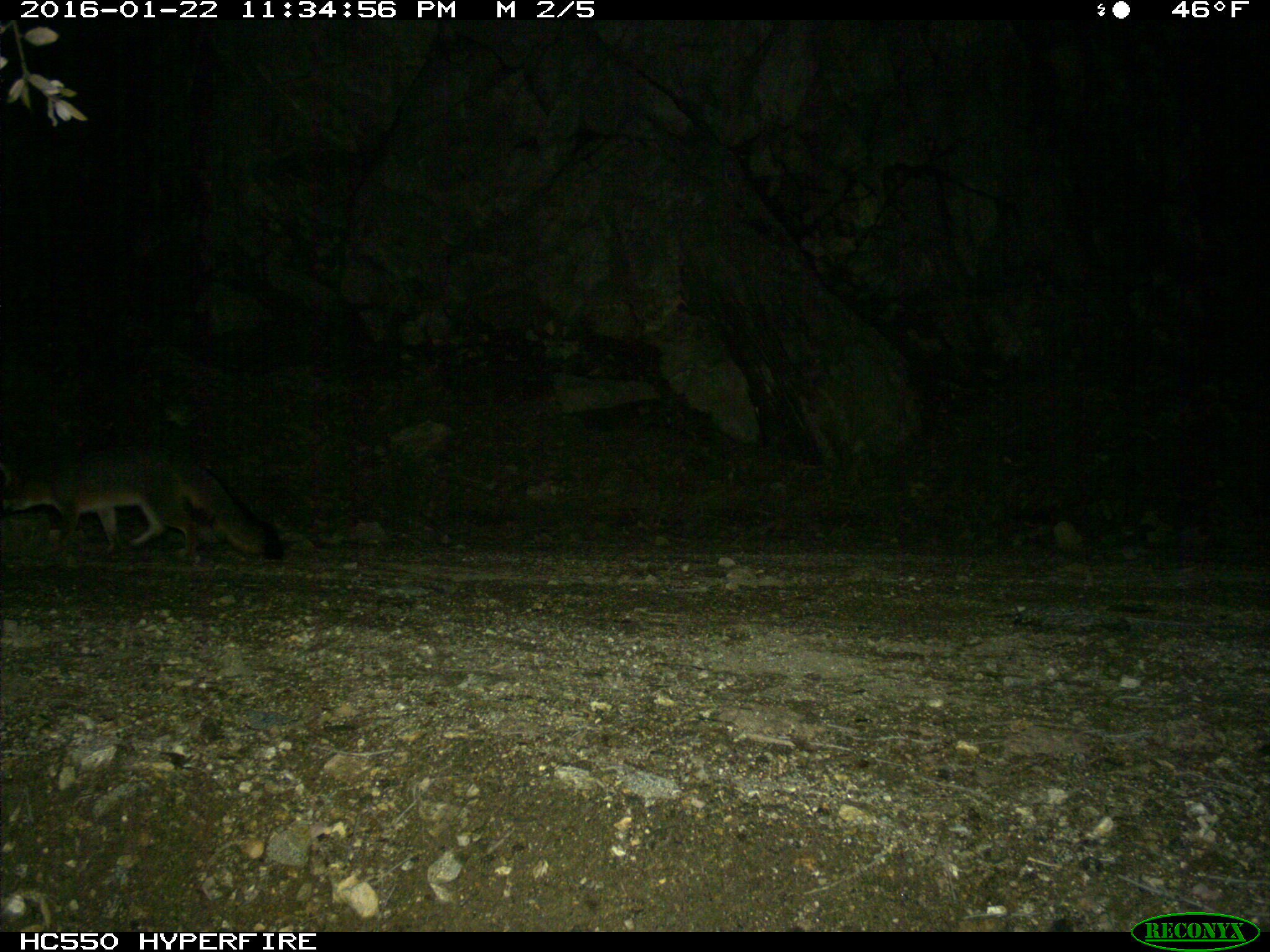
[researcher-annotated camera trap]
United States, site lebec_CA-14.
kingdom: Animalia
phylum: Chordata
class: Mammalia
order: Carnivora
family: Canidae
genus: Urocyon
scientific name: Urocyon cinereoargenteus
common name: gray fox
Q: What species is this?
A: Urocyon cinereoargenteus (gray fox).